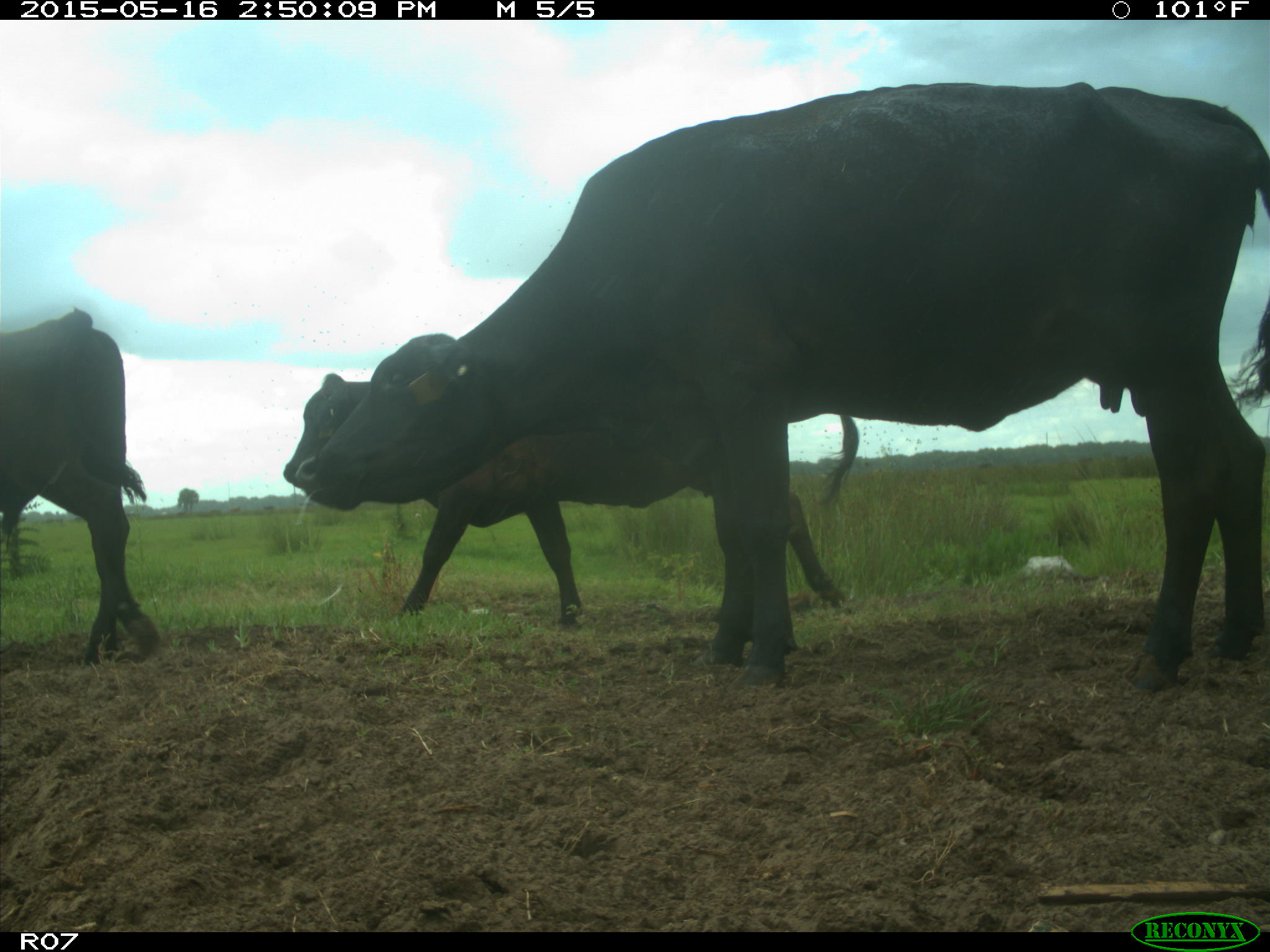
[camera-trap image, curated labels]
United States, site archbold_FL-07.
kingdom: Animalia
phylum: Chordata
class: Mammalia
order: Artiodactyla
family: Bovidae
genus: Bos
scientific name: Bos taurus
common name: domestic cow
Bos taurus (domestic cow).